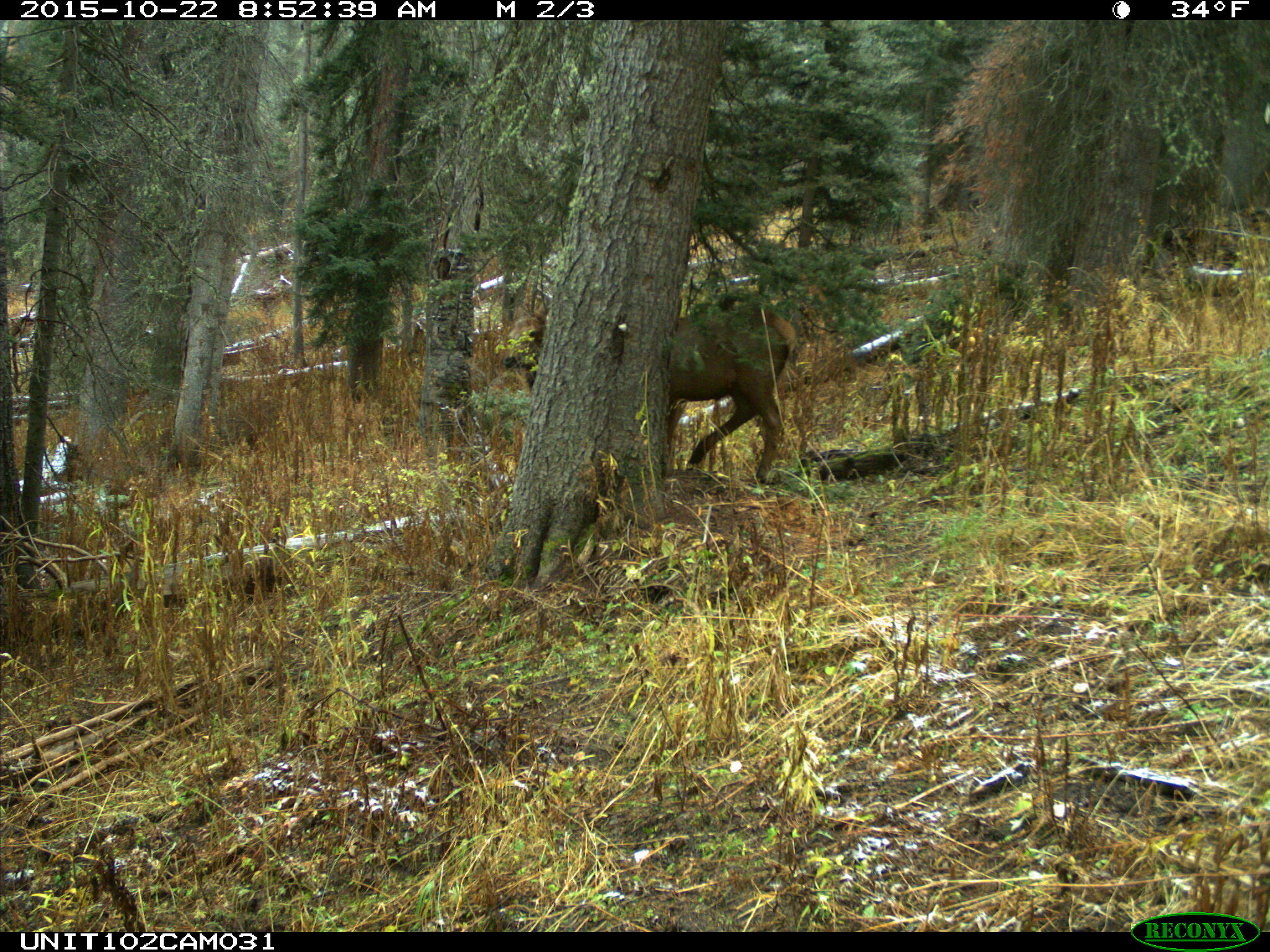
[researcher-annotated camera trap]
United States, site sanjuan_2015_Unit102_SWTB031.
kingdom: Animalia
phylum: Chordata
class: Mammalia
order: Artiodactyla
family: Cervidae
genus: Cervus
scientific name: Cervus elaphus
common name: red deer